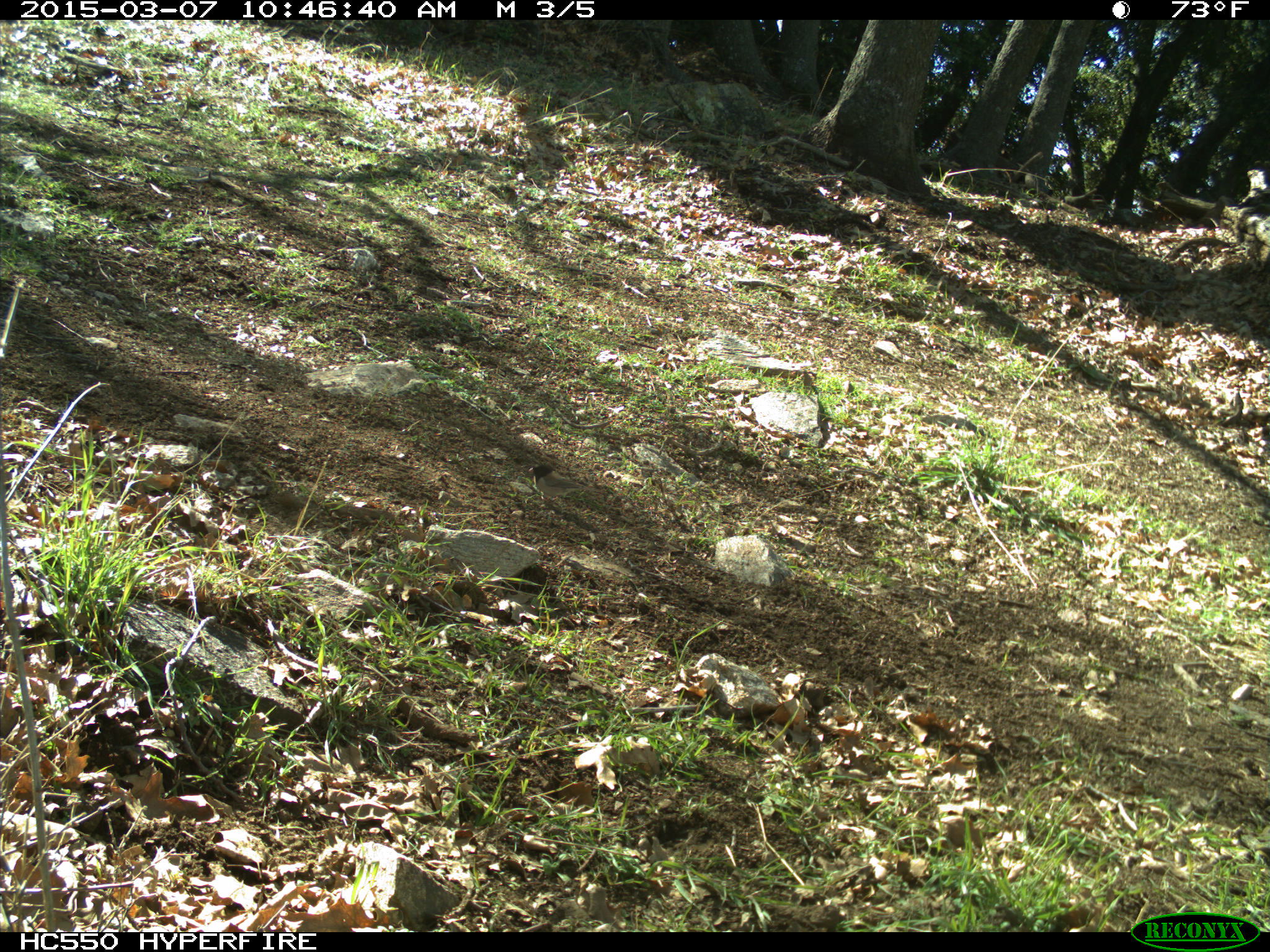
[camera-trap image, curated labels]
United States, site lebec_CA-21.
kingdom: Animalia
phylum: Chordata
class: Aves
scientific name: Aves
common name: birds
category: unidentified bird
Unidentified bird (birds) (Aves).